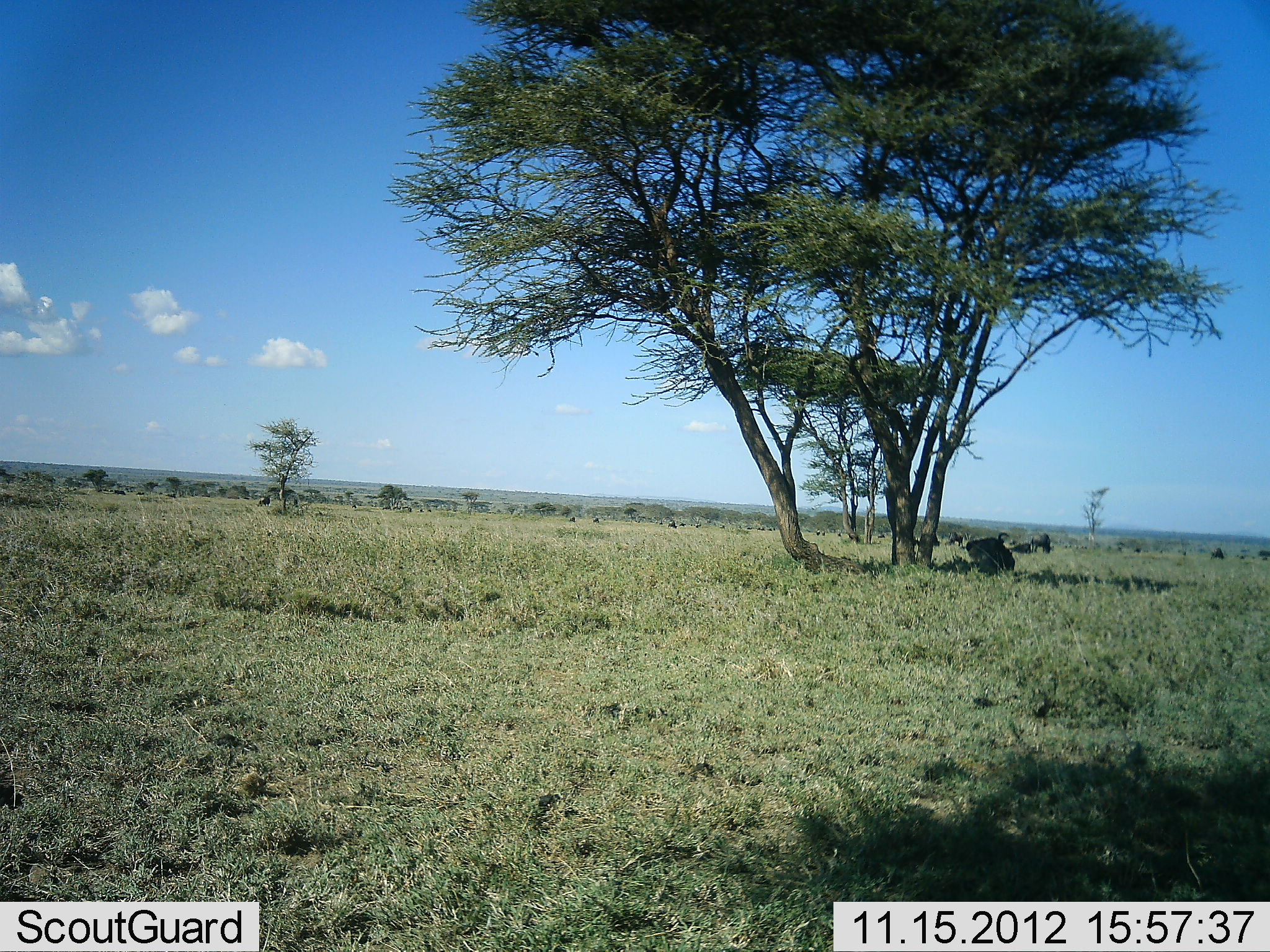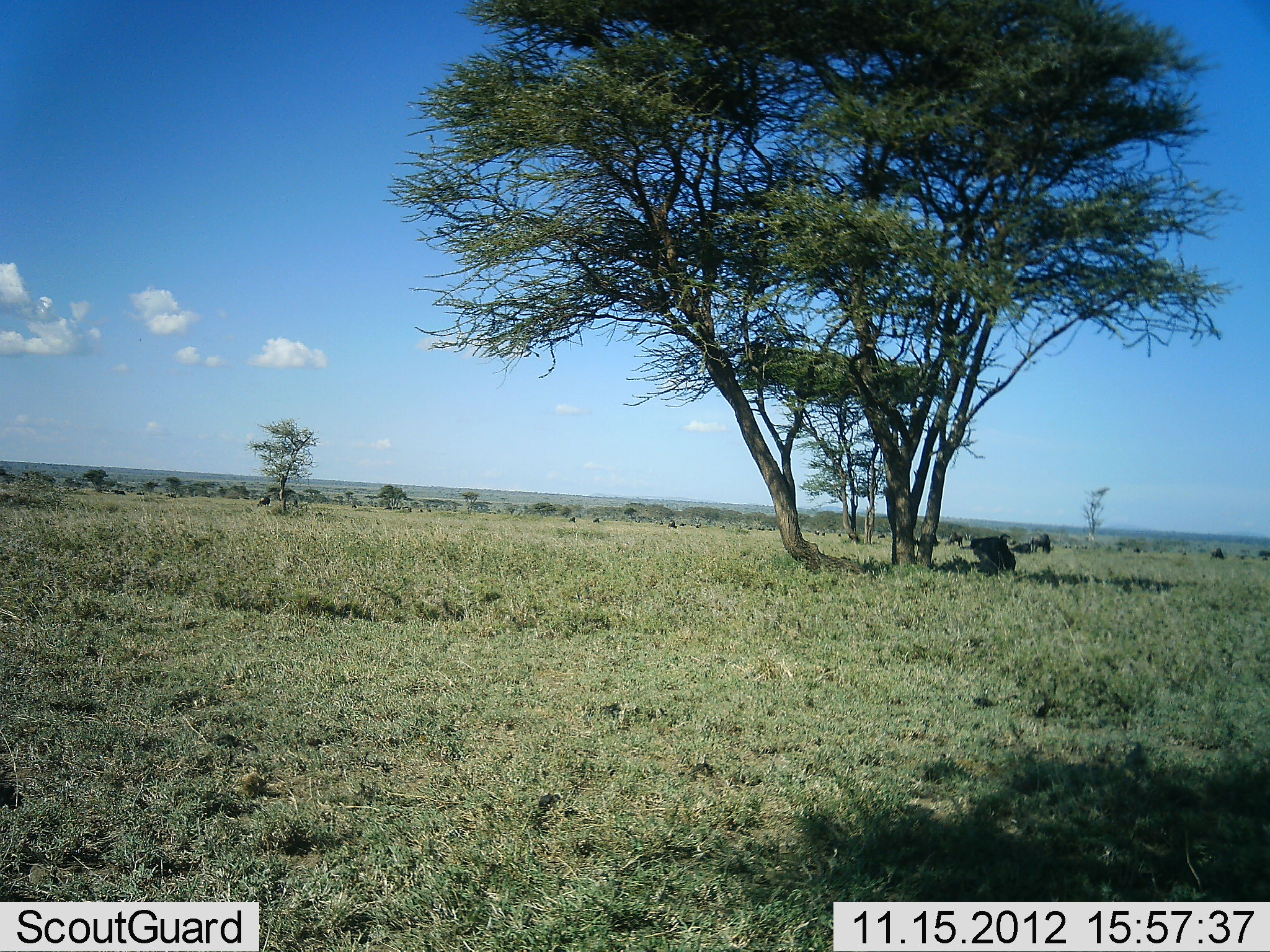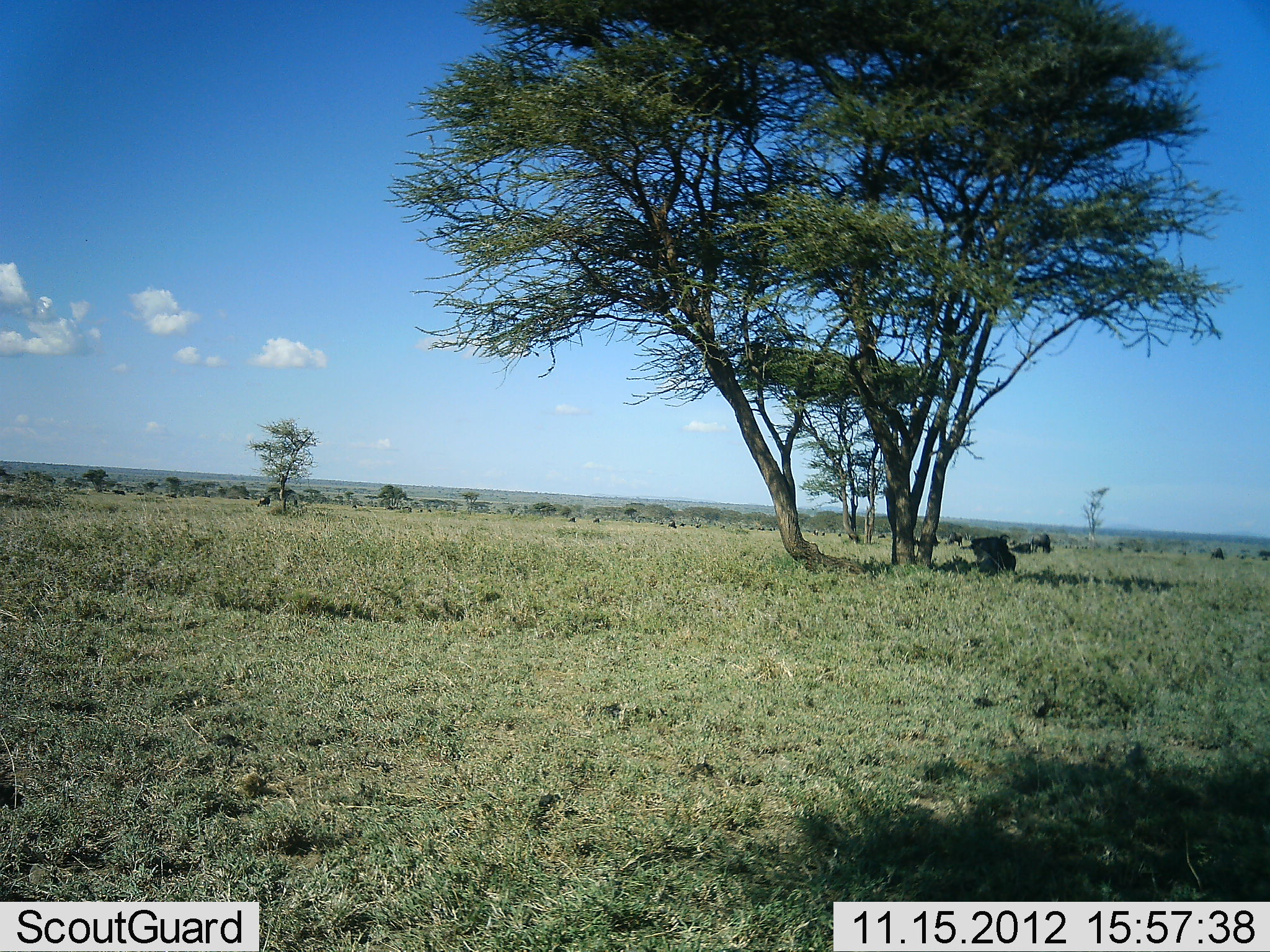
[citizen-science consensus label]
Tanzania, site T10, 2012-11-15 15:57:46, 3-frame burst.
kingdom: Animalia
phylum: Chordata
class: Mammalia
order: Artiodactyla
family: Bovidae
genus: Connochaetes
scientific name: Connochaetes taurinus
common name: blue wildebeest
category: wildebeest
Wildebeest (blue wildebeest) (Connochaetes taurinus), count 1. Behavior (volunteer vote fractions): standing 22%, resting 89%, moving 0%, interacting 0%. Young present (vote fraction): 0%. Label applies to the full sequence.